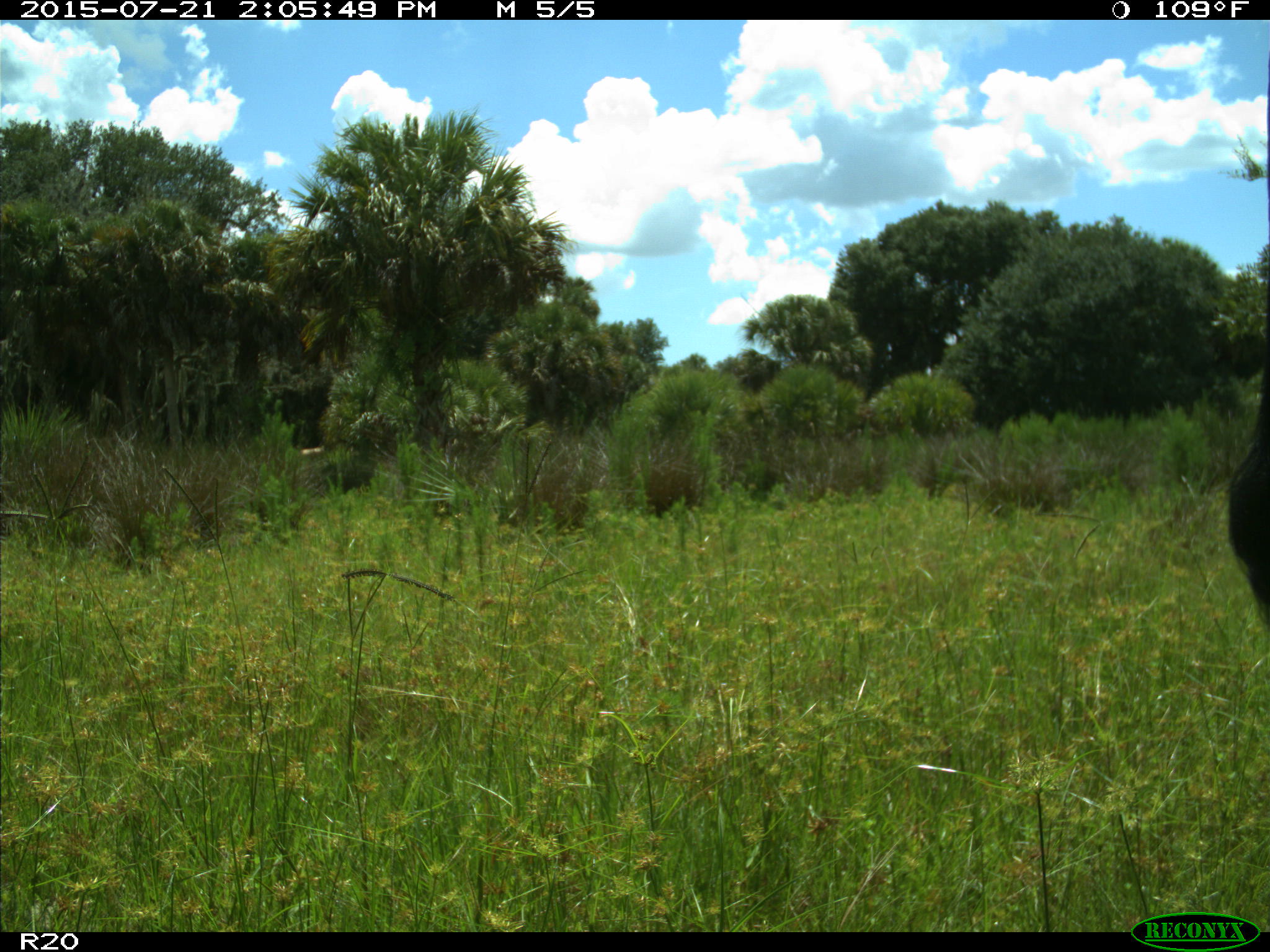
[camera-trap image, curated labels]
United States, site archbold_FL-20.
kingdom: Animalia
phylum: Chordata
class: Mammalia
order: Artiodactyla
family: Bovidae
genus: Bos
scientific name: Bos taurus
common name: domestic cow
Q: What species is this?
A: Bos taurus (domestic cow).